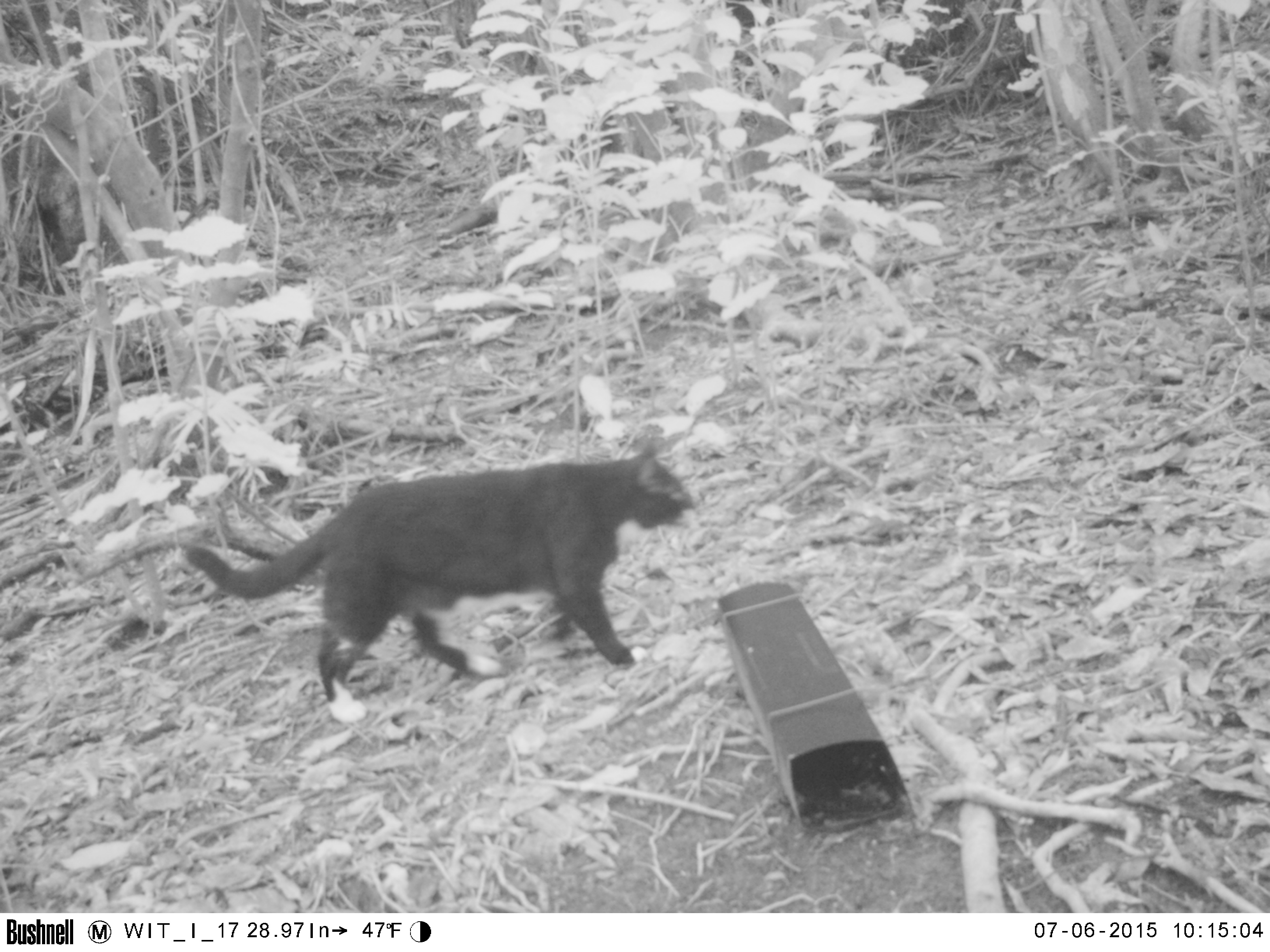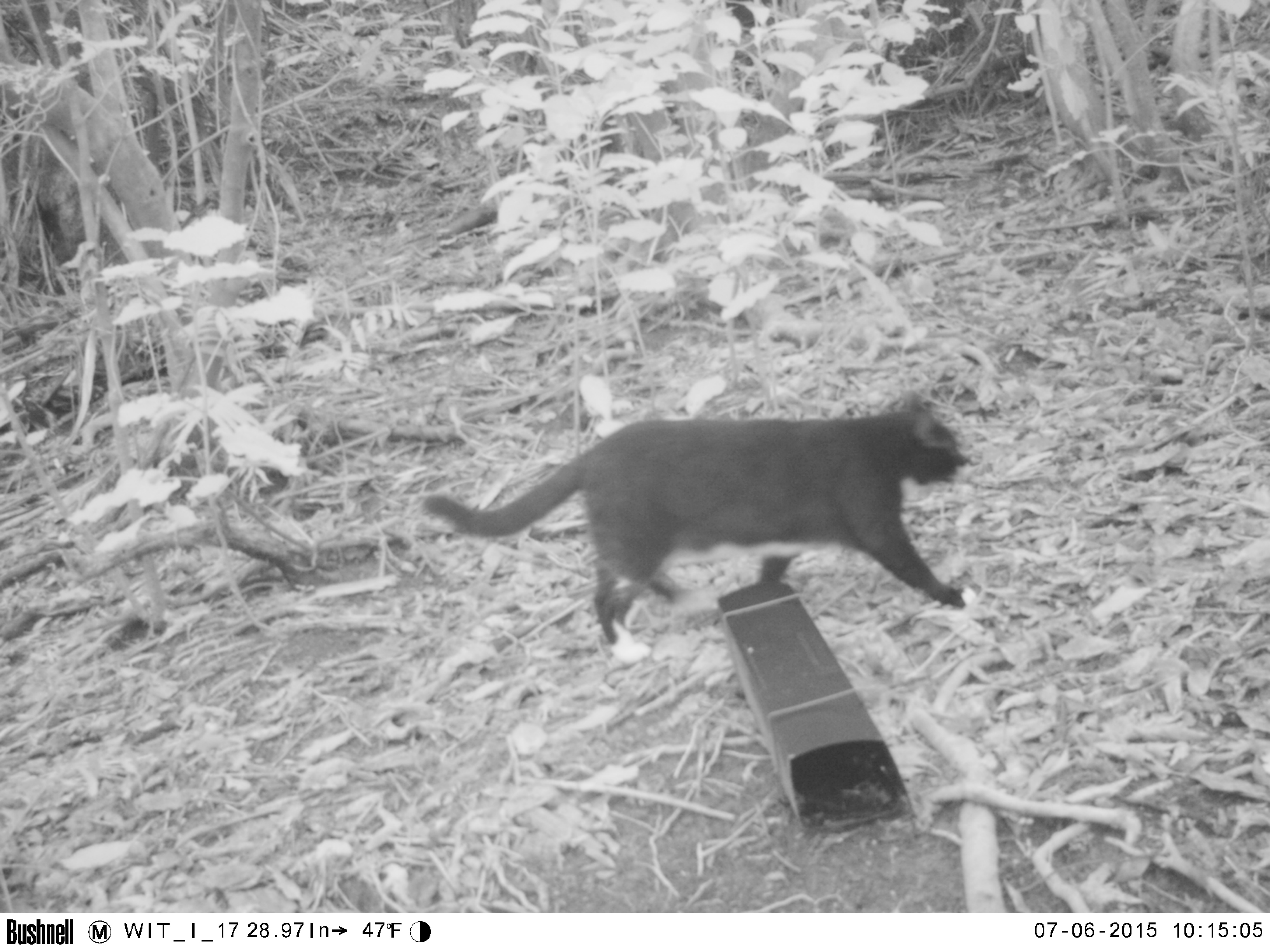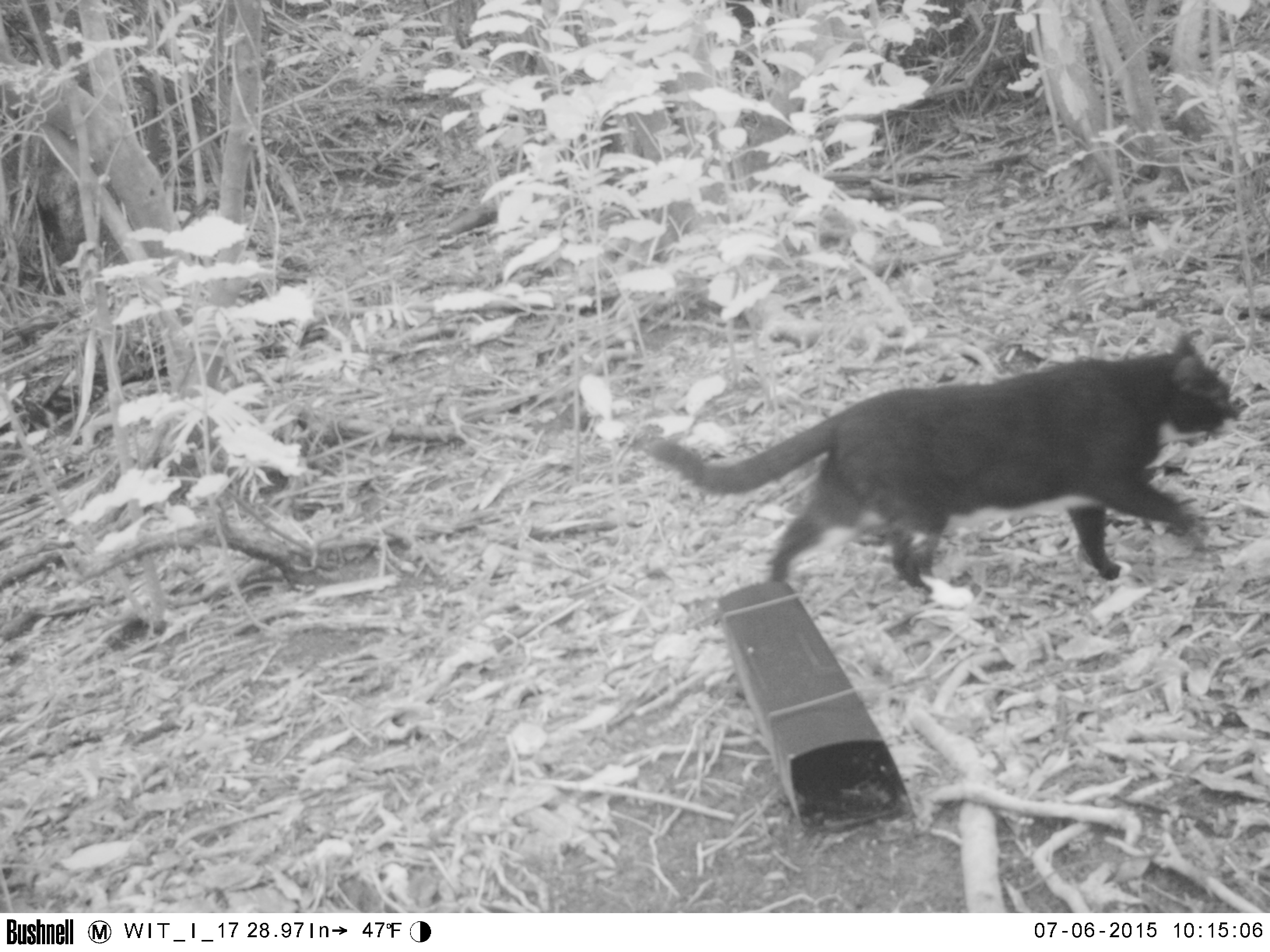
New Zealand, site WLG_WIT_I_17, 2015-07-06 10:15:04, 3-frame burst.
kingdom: Animalia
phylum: Chordata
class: Mammalia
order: Carnivora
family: Felidae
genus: Felis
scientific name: Felis catus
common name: domestic cat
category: cat